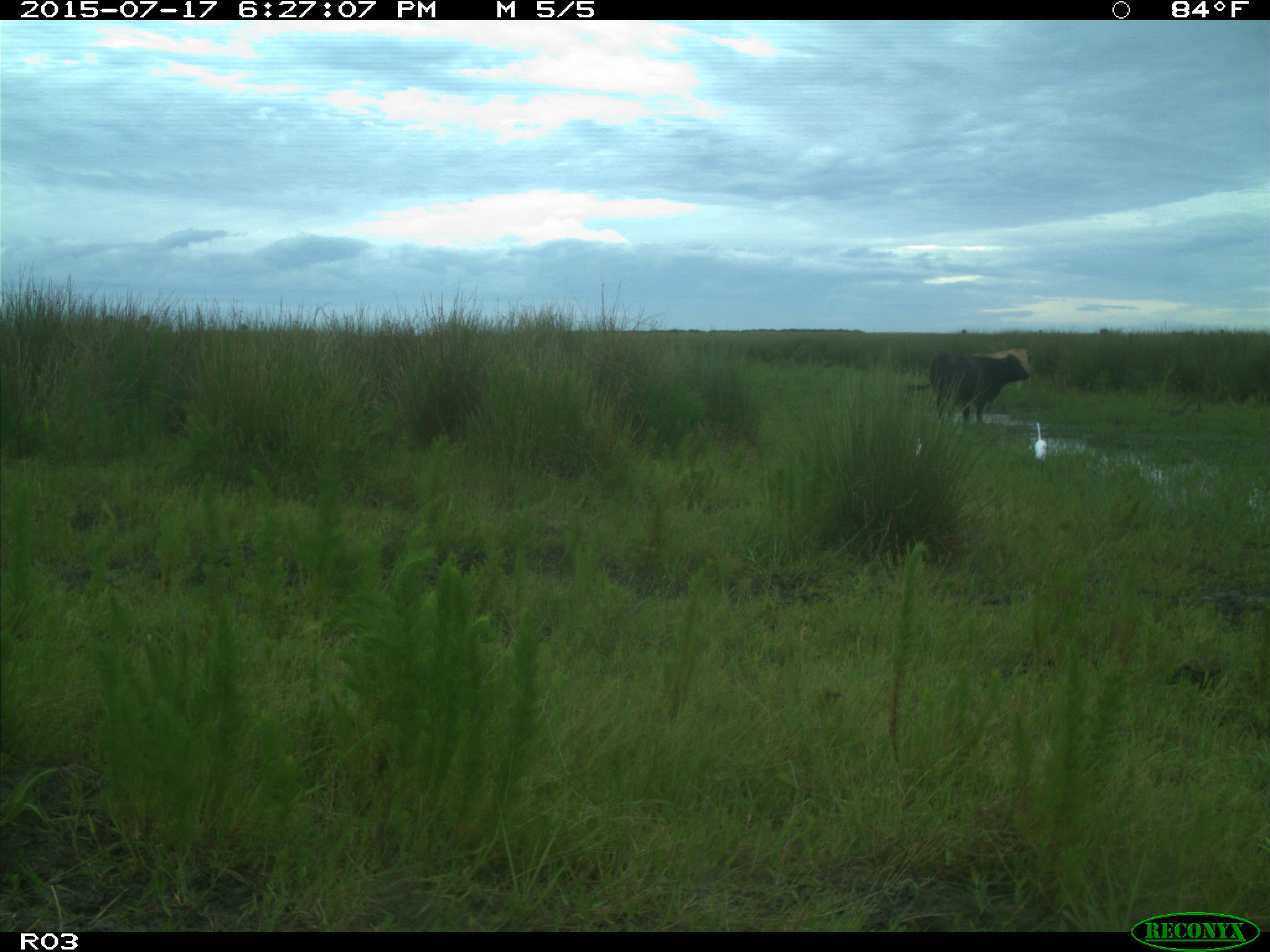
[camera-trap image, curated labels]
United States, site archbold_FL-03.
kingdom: Animalia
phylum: Chordata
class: Mammalia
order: Artiodactyla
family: Bovidae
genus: Bos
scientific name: Bos taurus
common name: domestic cow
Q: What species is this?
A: Bos taurus (domestic cow).